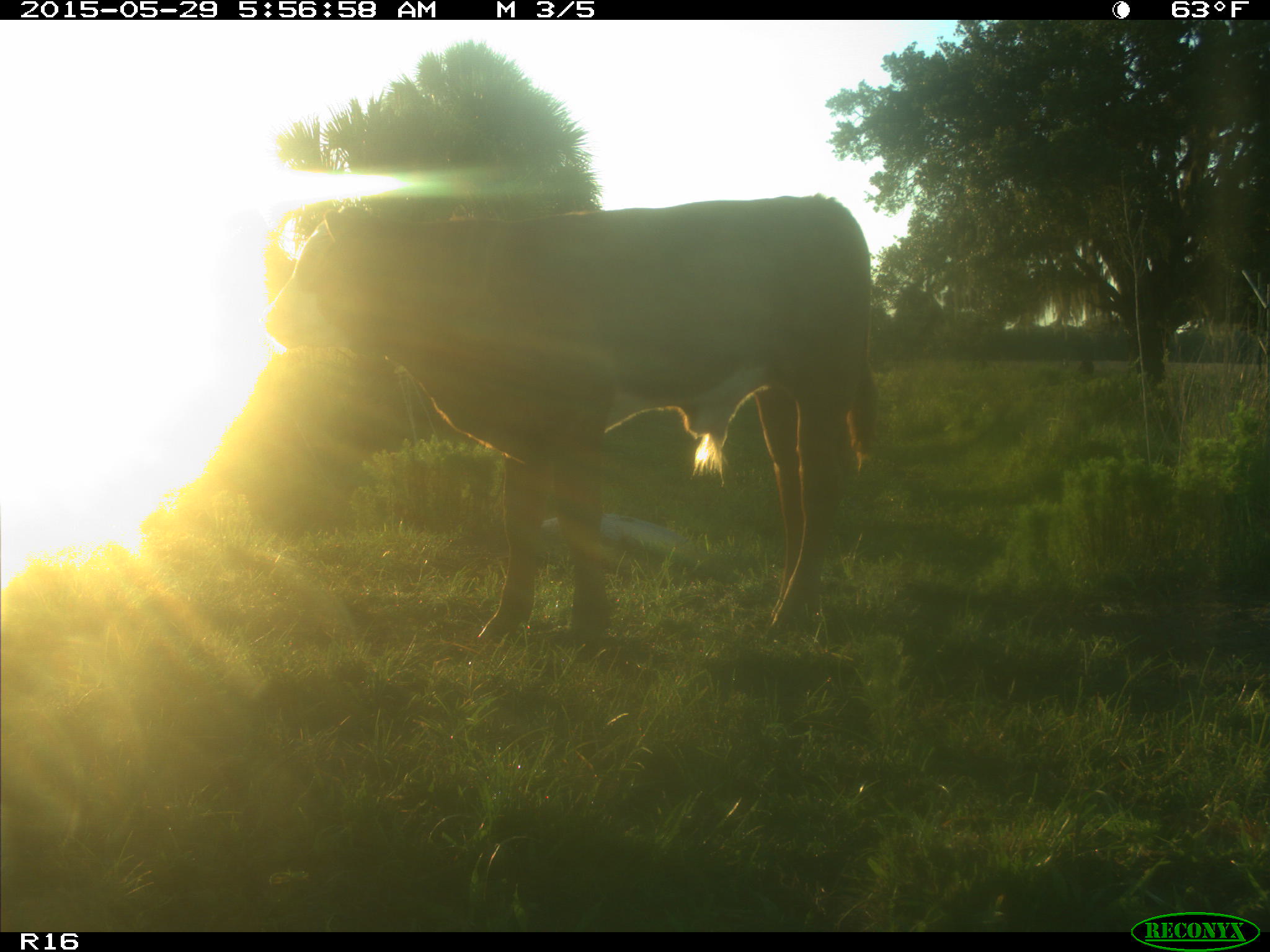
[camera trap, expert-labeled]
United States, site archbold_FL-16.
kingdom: Animalia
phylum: Chordata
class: Mammalia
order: Artiodactyla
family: Bovidae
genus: Bos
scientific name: Bos taurus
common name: domestic cow